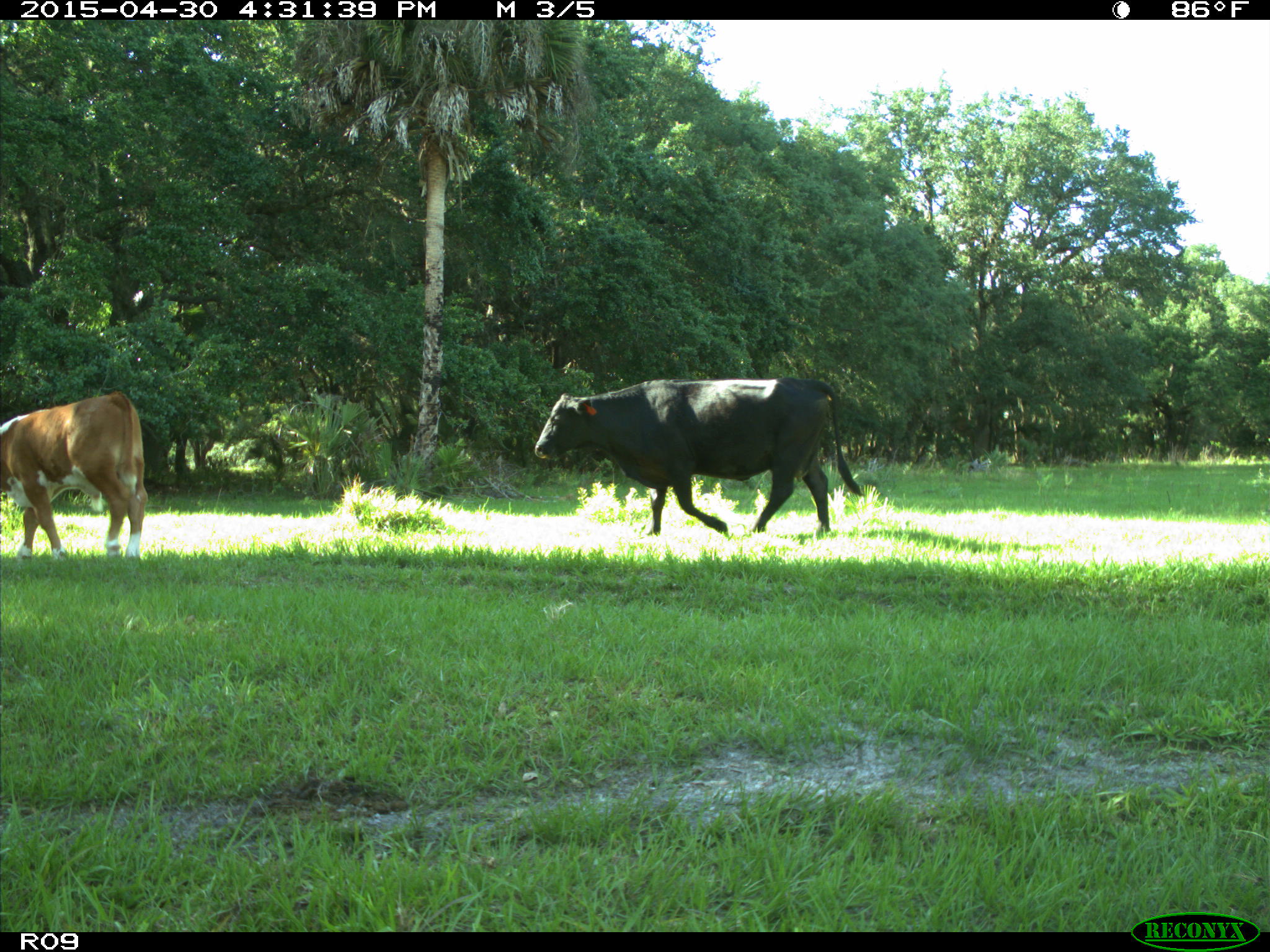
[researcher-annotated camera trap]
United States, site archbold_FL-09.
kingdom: Animalia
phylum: Chordata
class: Mammalia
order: Artiodactyla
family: Bovidae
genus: Bos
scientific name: Bos taurus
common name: domestic cow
Bos taurus (domestic cow).